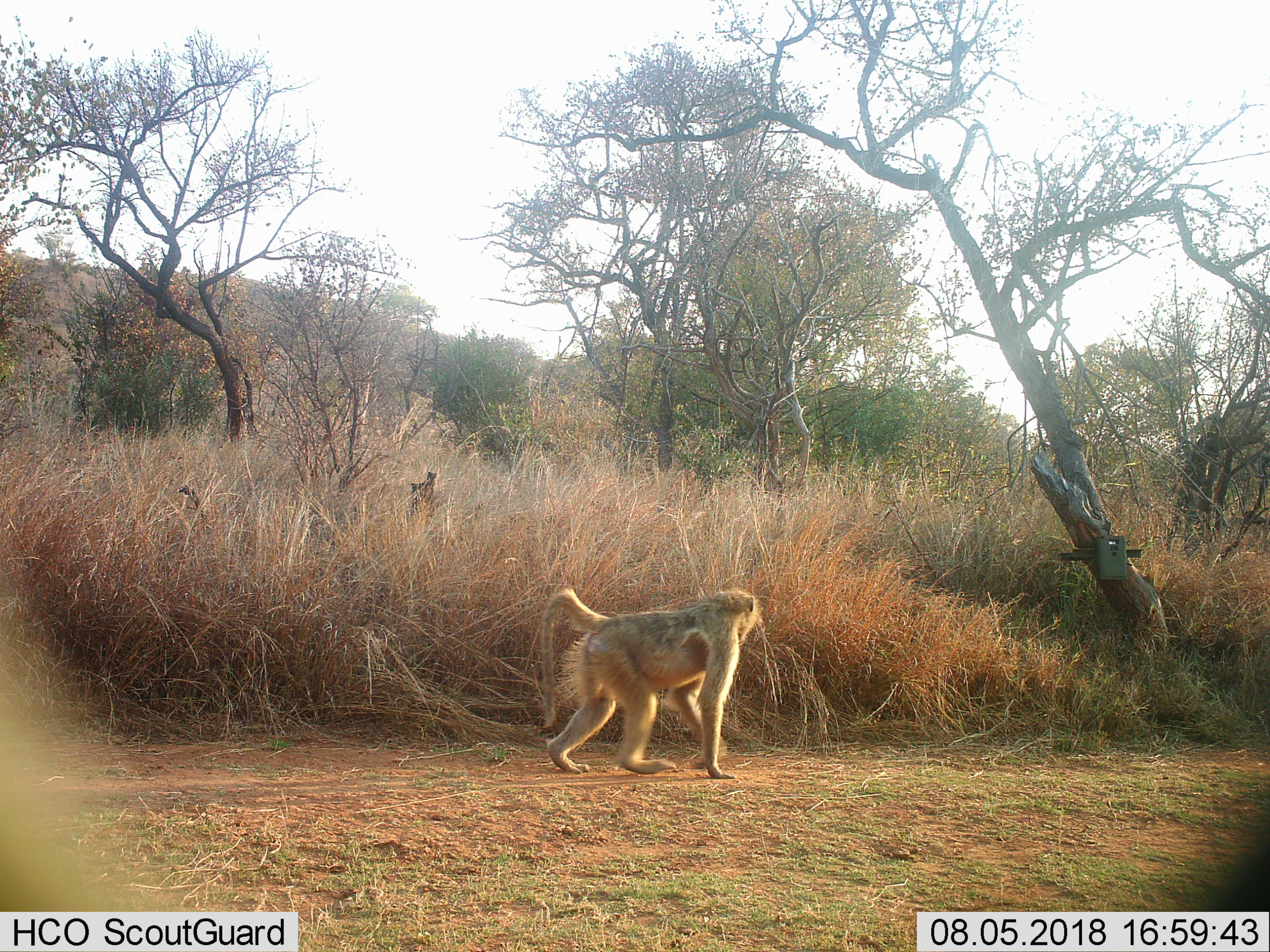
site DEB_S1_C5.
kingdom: Animalia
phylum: Chordata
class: Mammalia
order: Primates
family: Cercopithecidae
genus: Papio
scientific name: Papio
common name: baboon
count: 1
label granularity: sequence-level